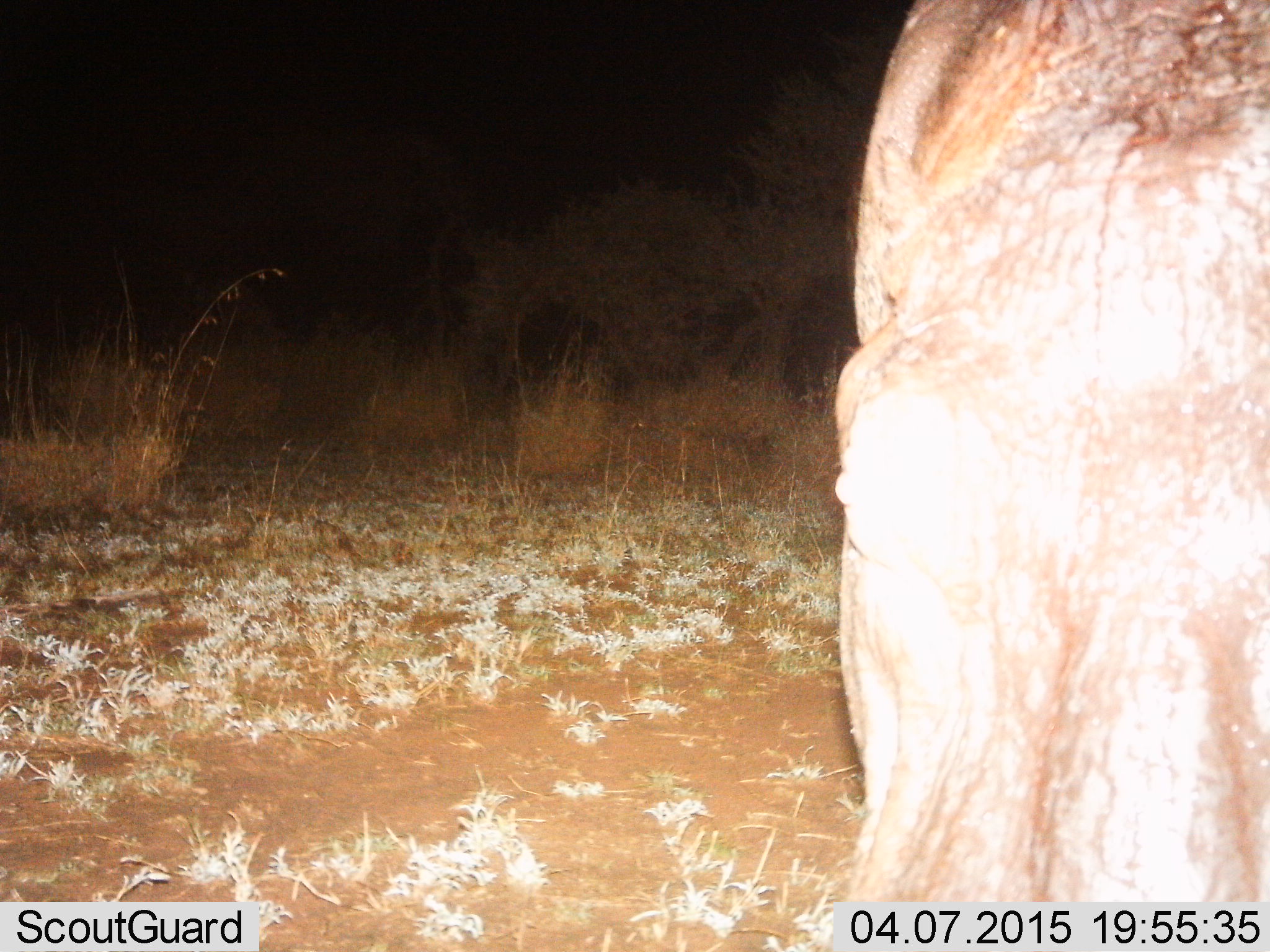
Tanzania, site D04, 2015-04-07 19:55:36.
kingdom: Animalia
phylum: Chordata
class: Mammalia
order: Artiodactyla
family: Hippopotamidae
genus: Hippopotamus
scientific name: Hippopotamus amphibius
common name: hippopotamus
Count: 1.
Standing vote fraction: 70%.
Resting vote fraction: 0%.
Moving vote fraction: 30%.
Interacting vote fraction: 0%.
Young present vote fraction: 0%.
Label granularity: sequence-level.